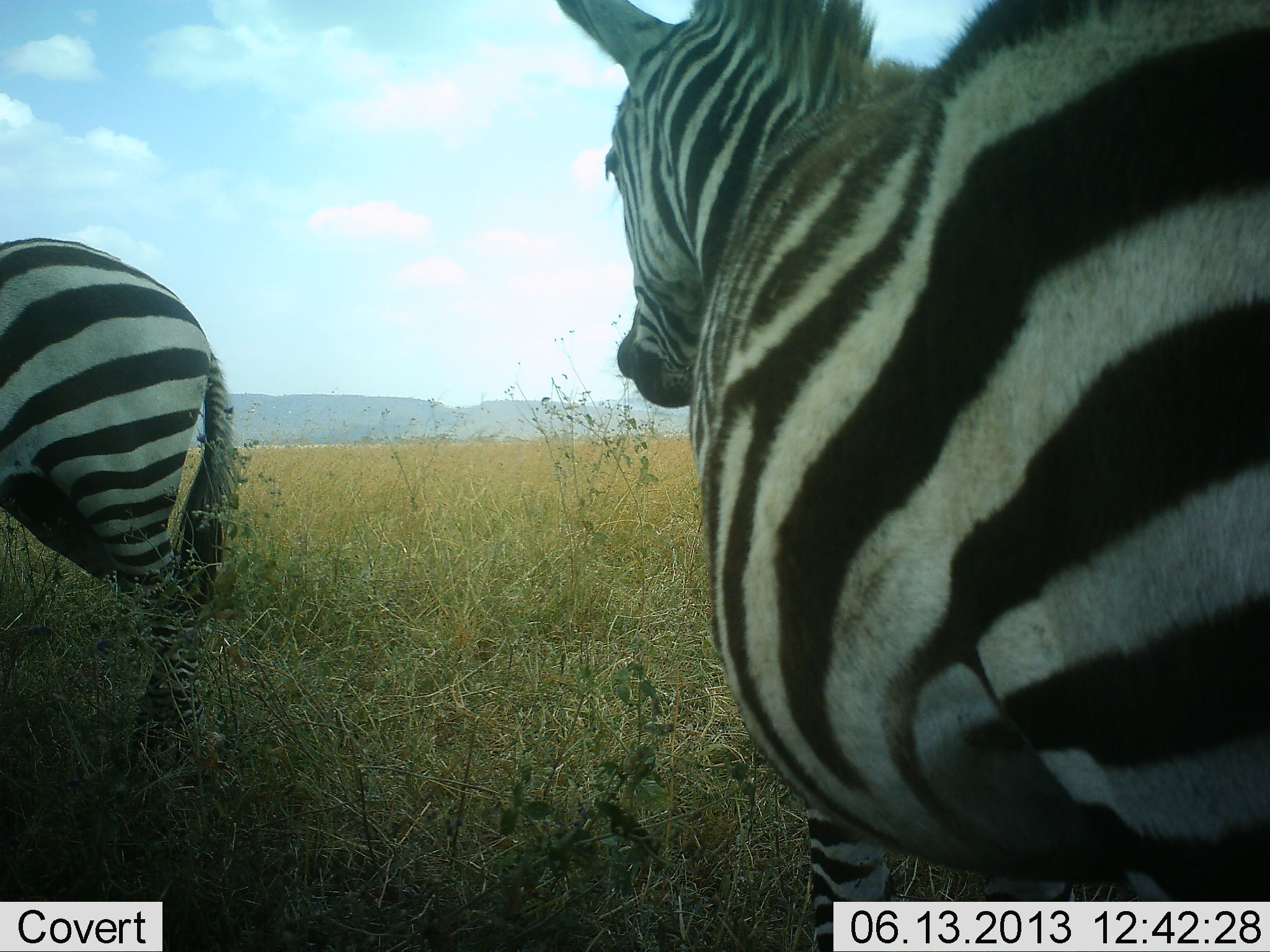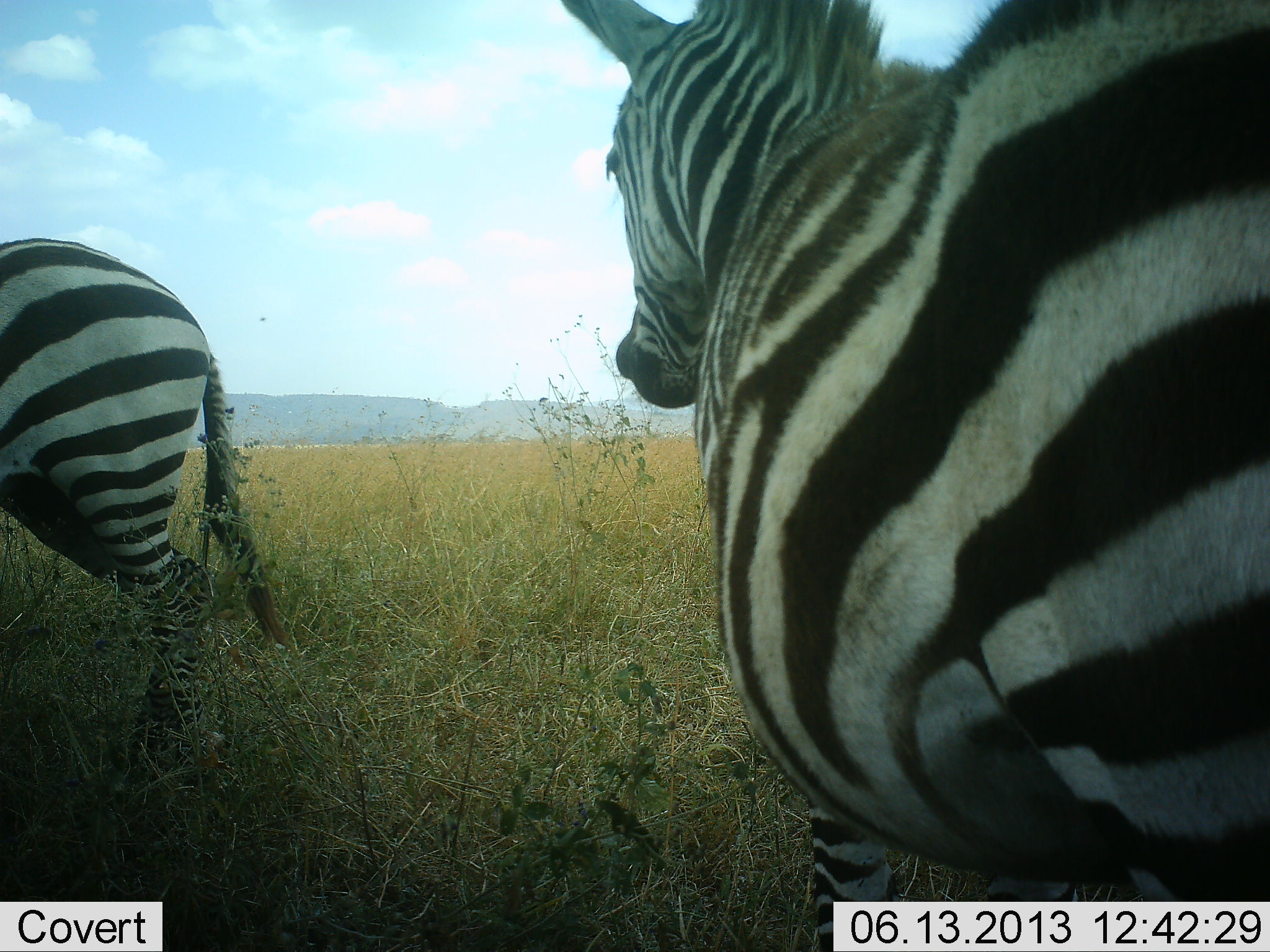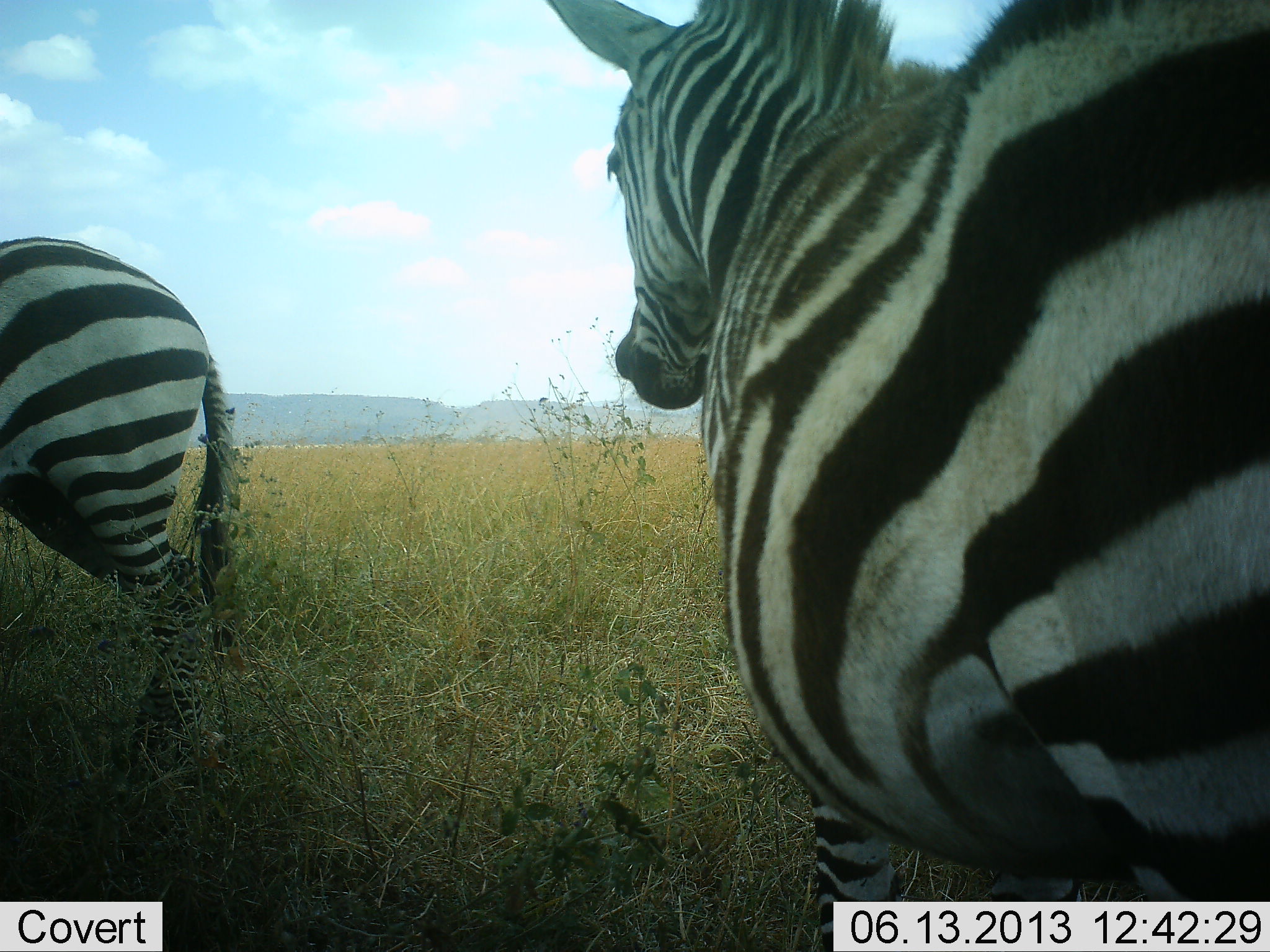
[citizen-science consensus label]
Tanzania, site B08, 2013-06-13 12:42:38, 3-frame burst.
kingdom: Animalia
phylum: Chordata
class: Mammalia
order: Perissodactyla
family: Equidae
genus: Equus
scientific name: Equus quagga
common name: plains zebra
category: zebra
Zebra (plains zebra) (Equus quagga), count 2. Behavior (volunteer vote fractions): standing 80%, resting 0%, moving 10%, interacting 10%. Young present (vote fraction): 0%. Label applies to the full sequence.